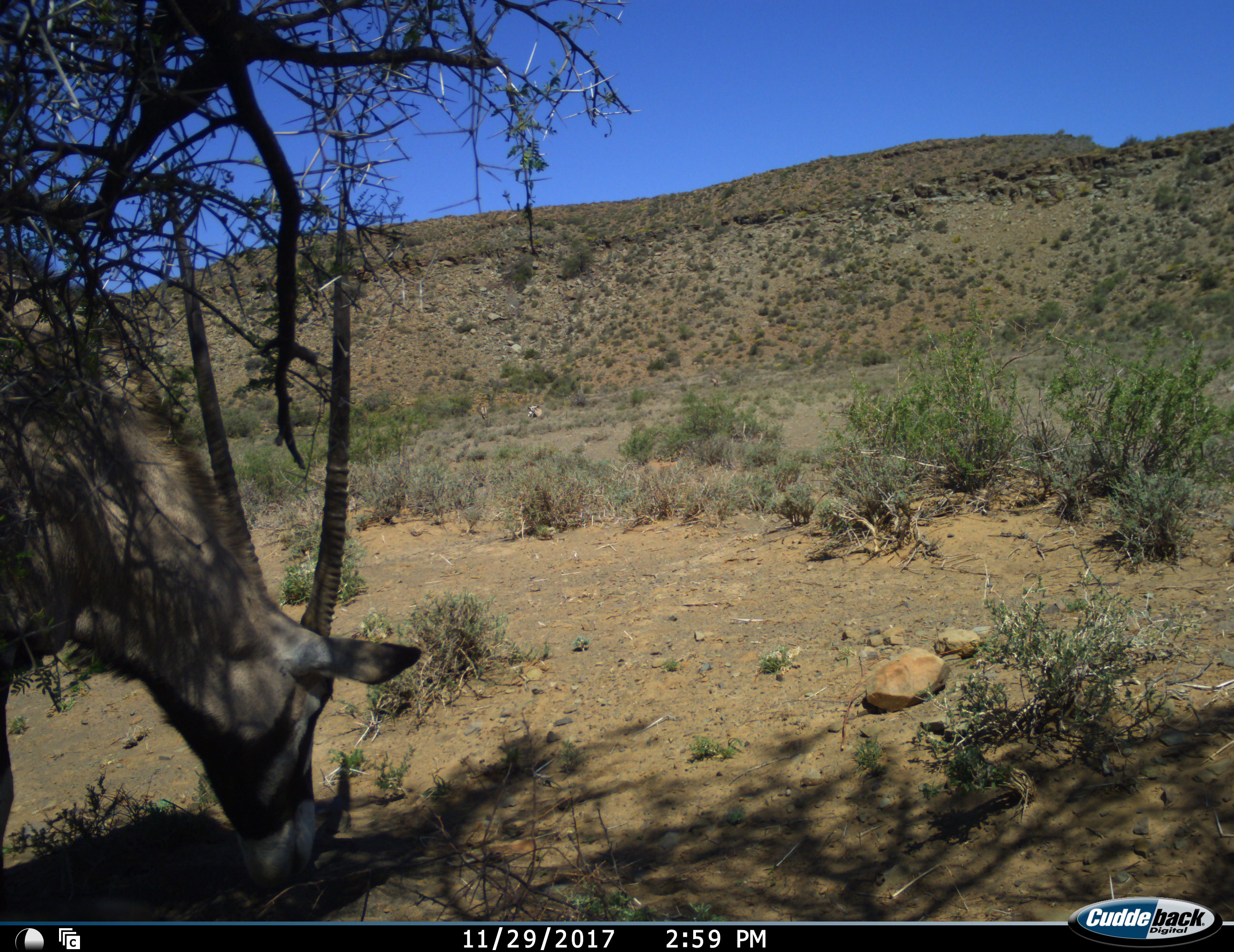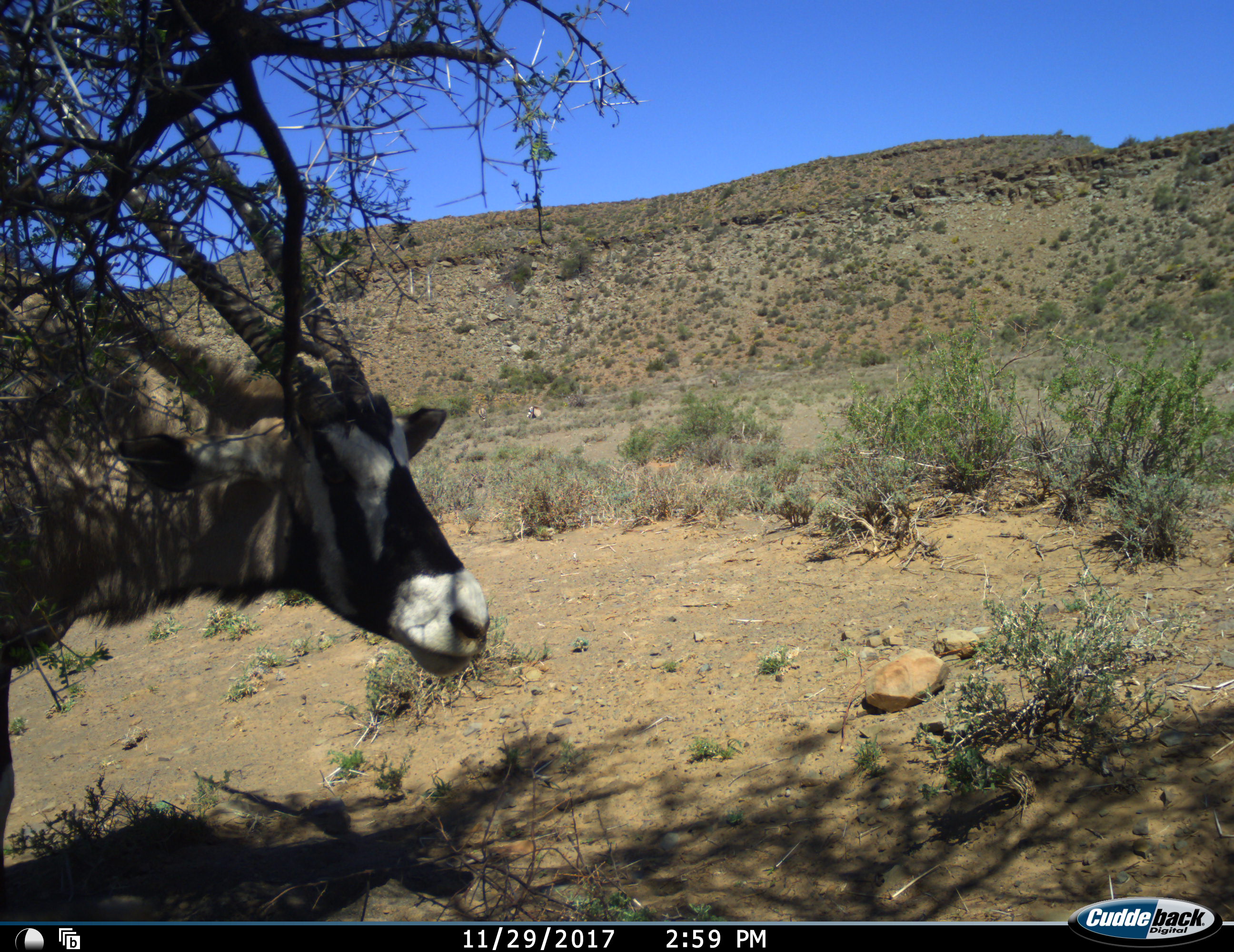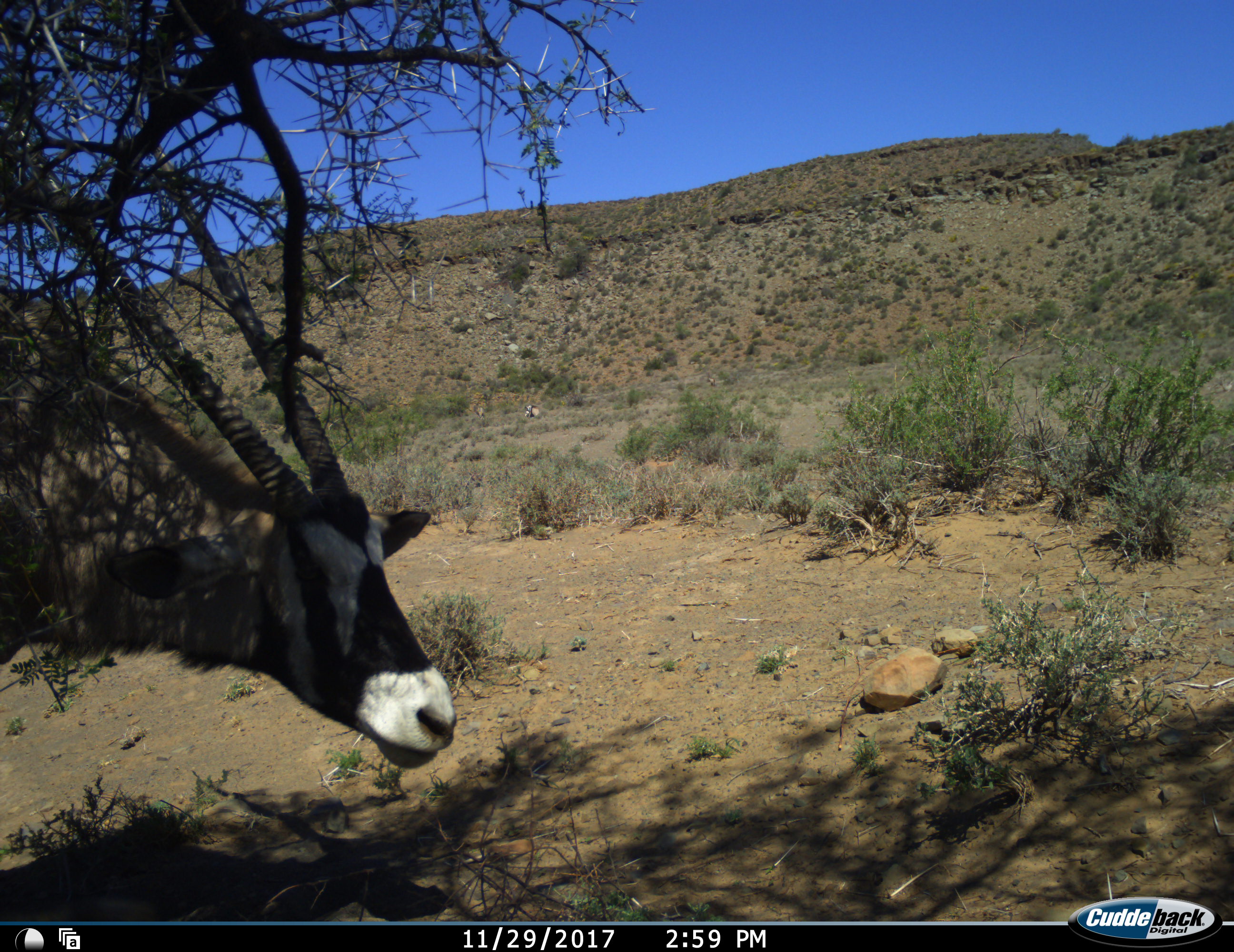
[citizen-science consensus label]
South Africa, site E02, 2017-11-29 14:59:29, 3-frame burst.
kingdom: Animalia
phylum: Chordata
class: Mammalia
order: Artiodactyla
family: Bovidae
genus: Oryx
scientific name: Oryx gazella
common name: gemsbok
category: gemsbokoryx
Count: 1.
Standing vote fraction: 44%.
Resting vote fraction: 22%.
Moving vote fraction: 0%.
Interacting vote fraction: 0%.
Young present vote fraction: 0%.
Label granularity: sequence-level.